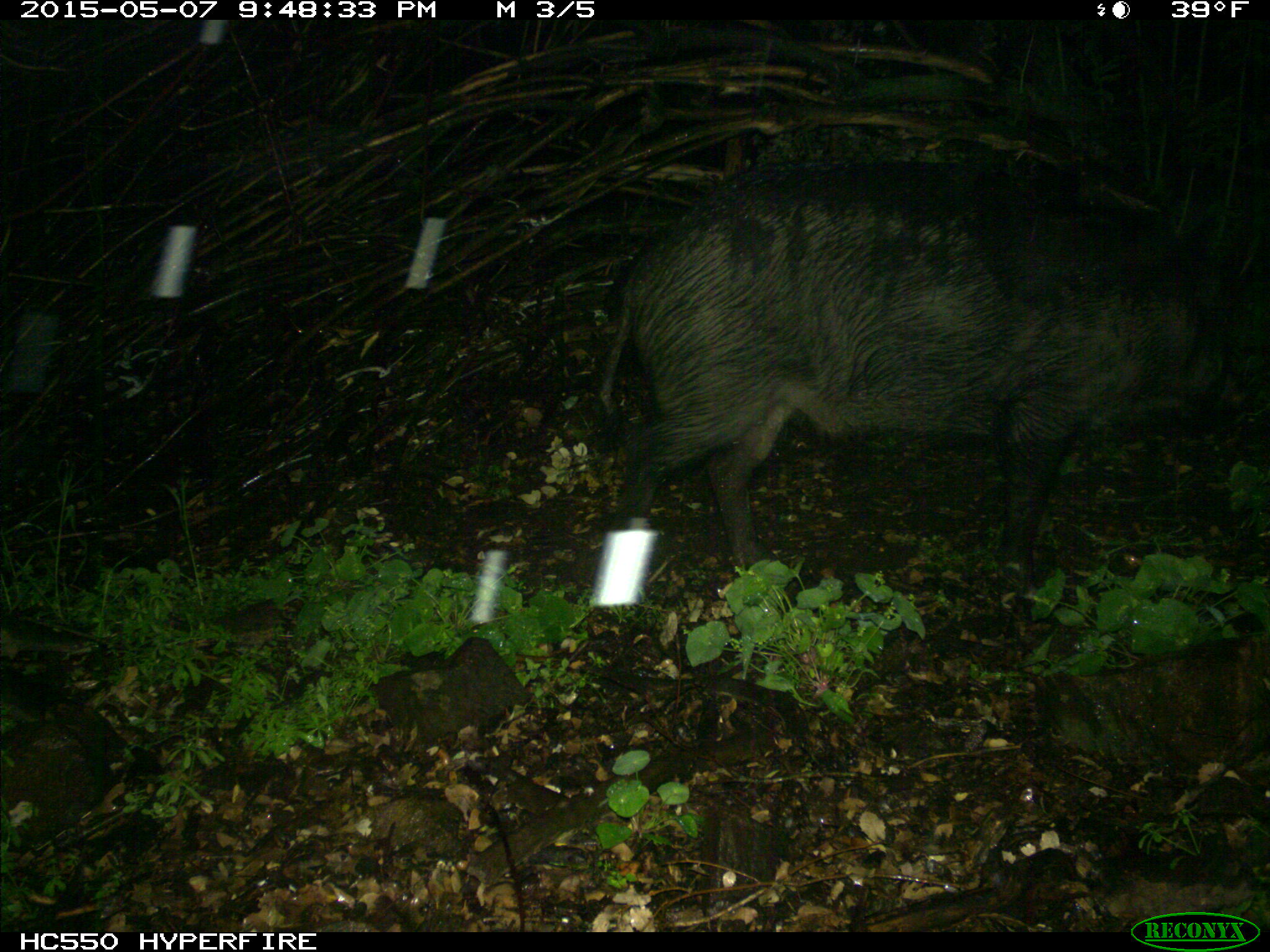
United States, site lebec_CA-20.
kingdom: Animalia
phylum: Chordata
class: Mammalia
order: Artiodactyla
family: Suidae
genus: Sus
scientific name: Sus scrofa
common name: wild boar